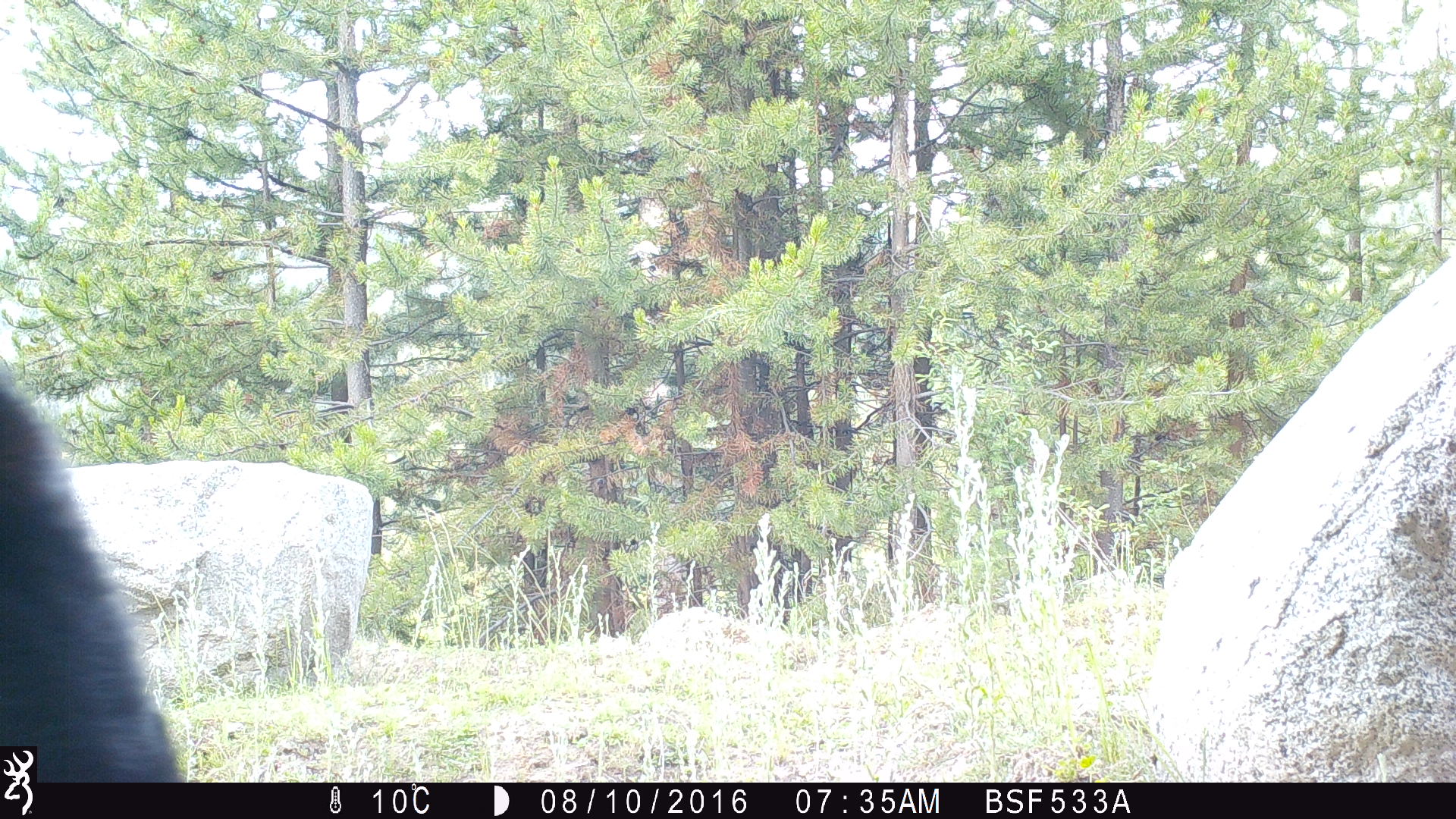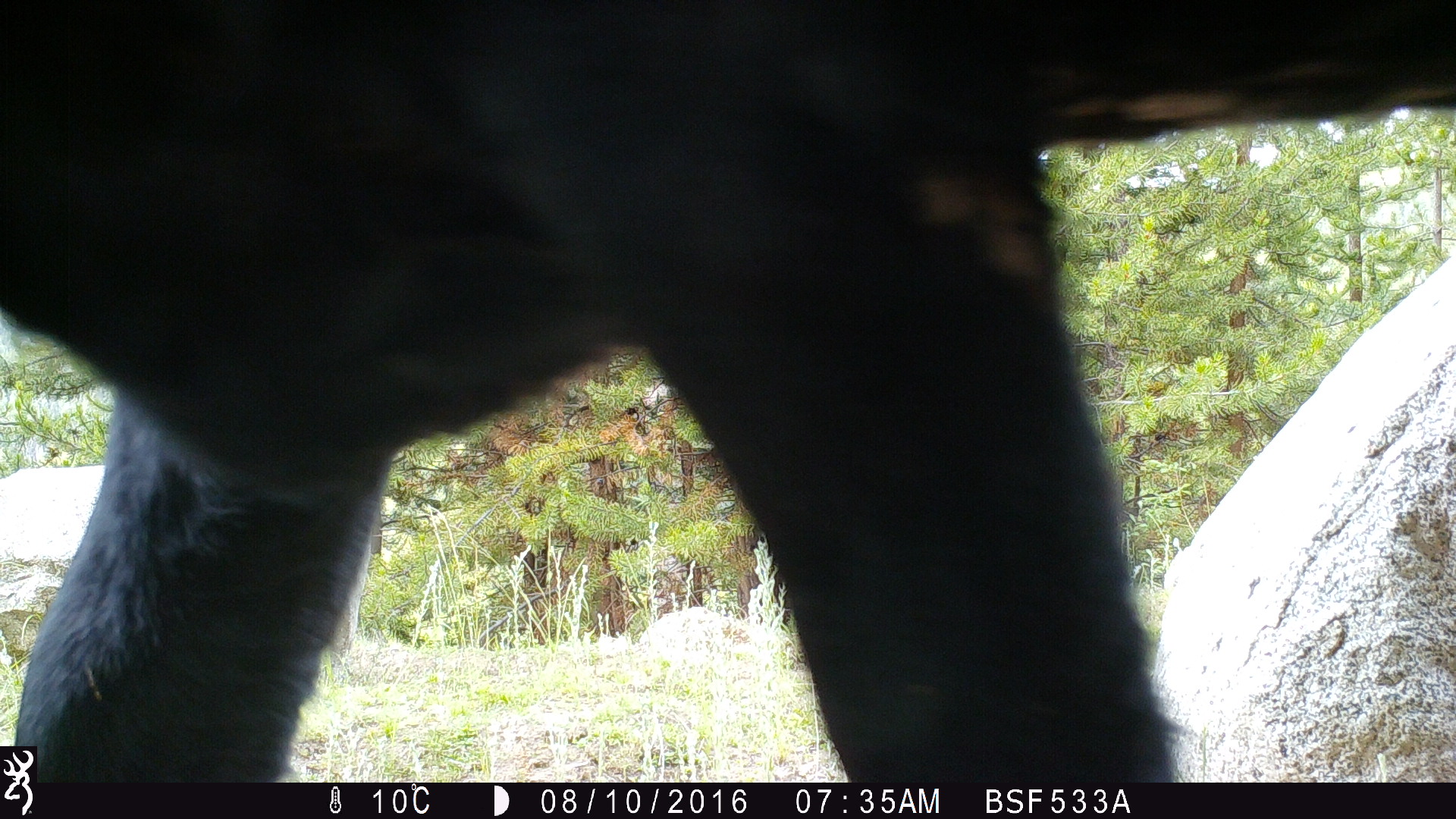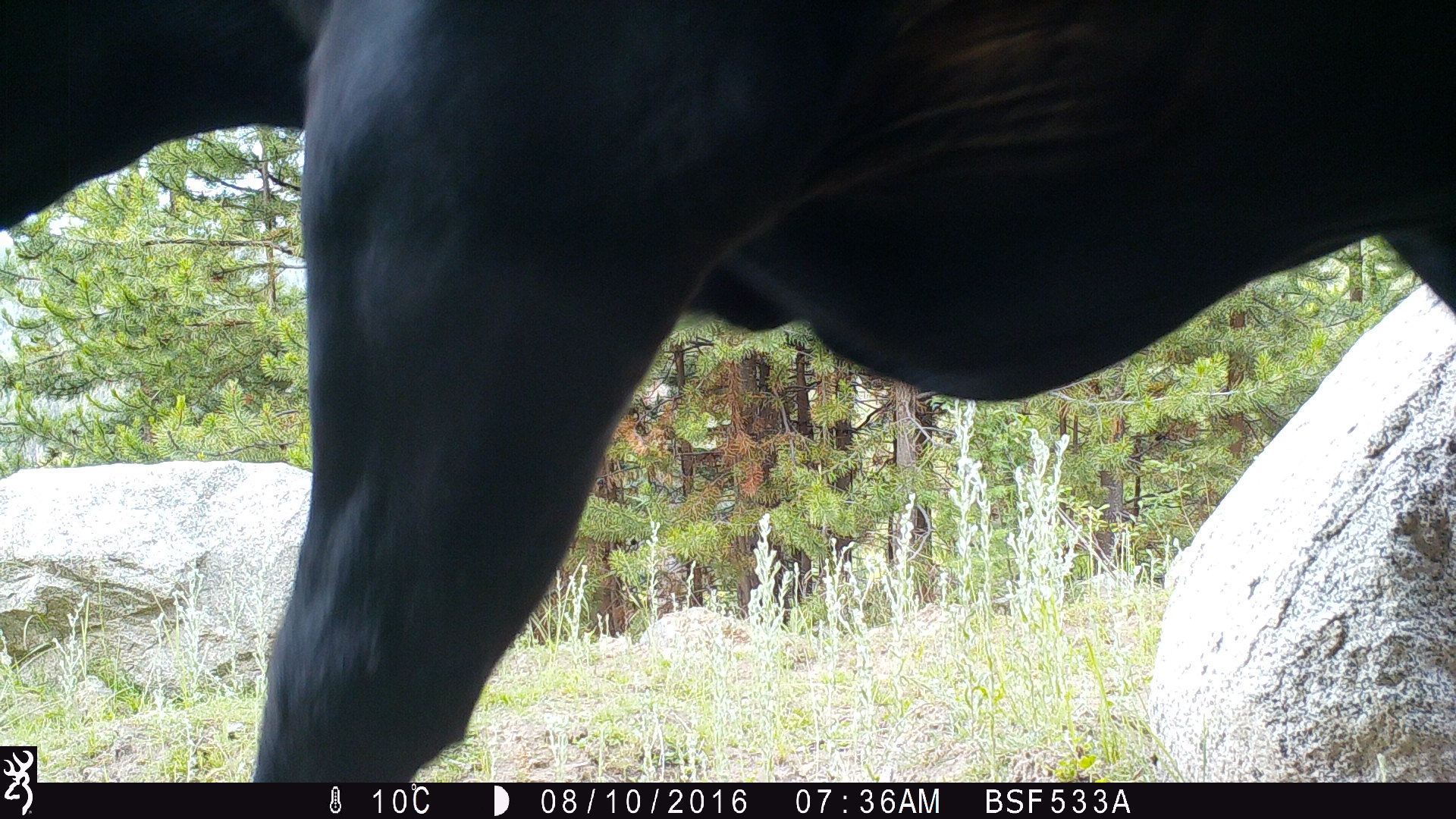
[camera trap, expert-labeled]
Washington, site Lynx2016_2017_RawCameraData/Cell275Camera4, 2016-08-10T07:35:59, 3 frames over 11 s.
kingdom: Animalia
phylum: Chordata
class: Mammalia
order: Artiodactyla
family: Bovidae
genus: Bos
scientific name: Bos taurus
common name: domestic cattle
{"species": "domestic cattle (Bos taurus)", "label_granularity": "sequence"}